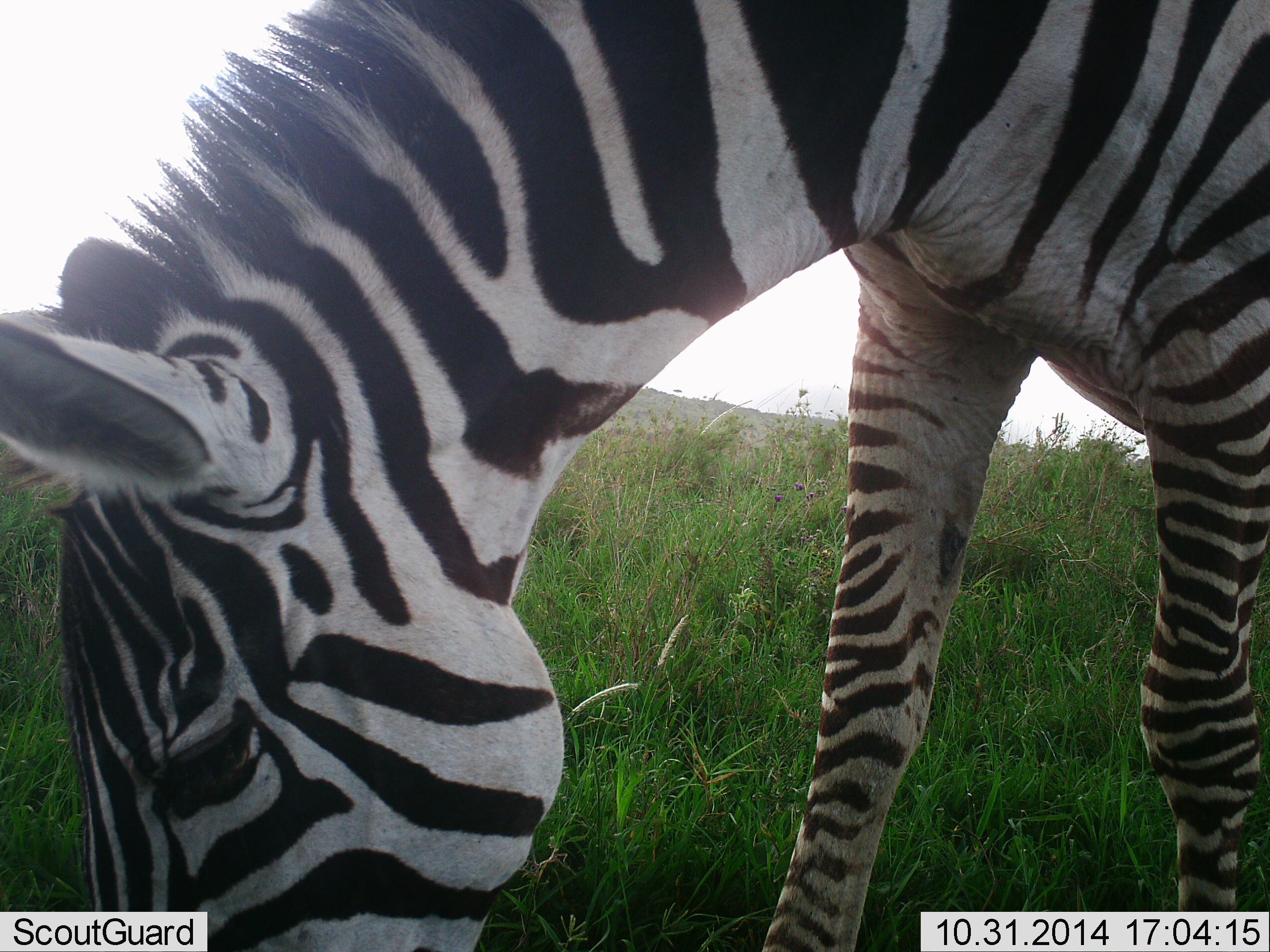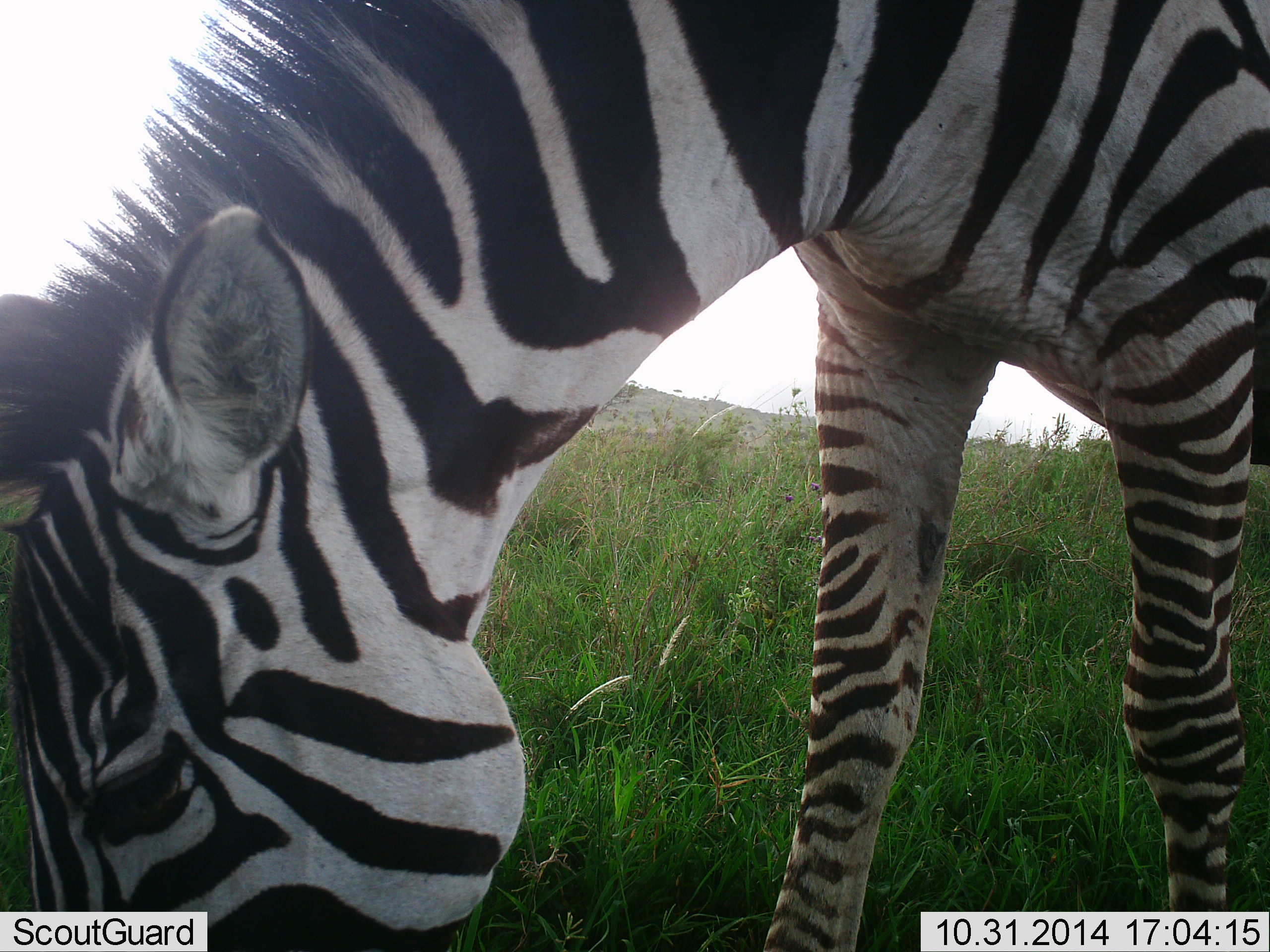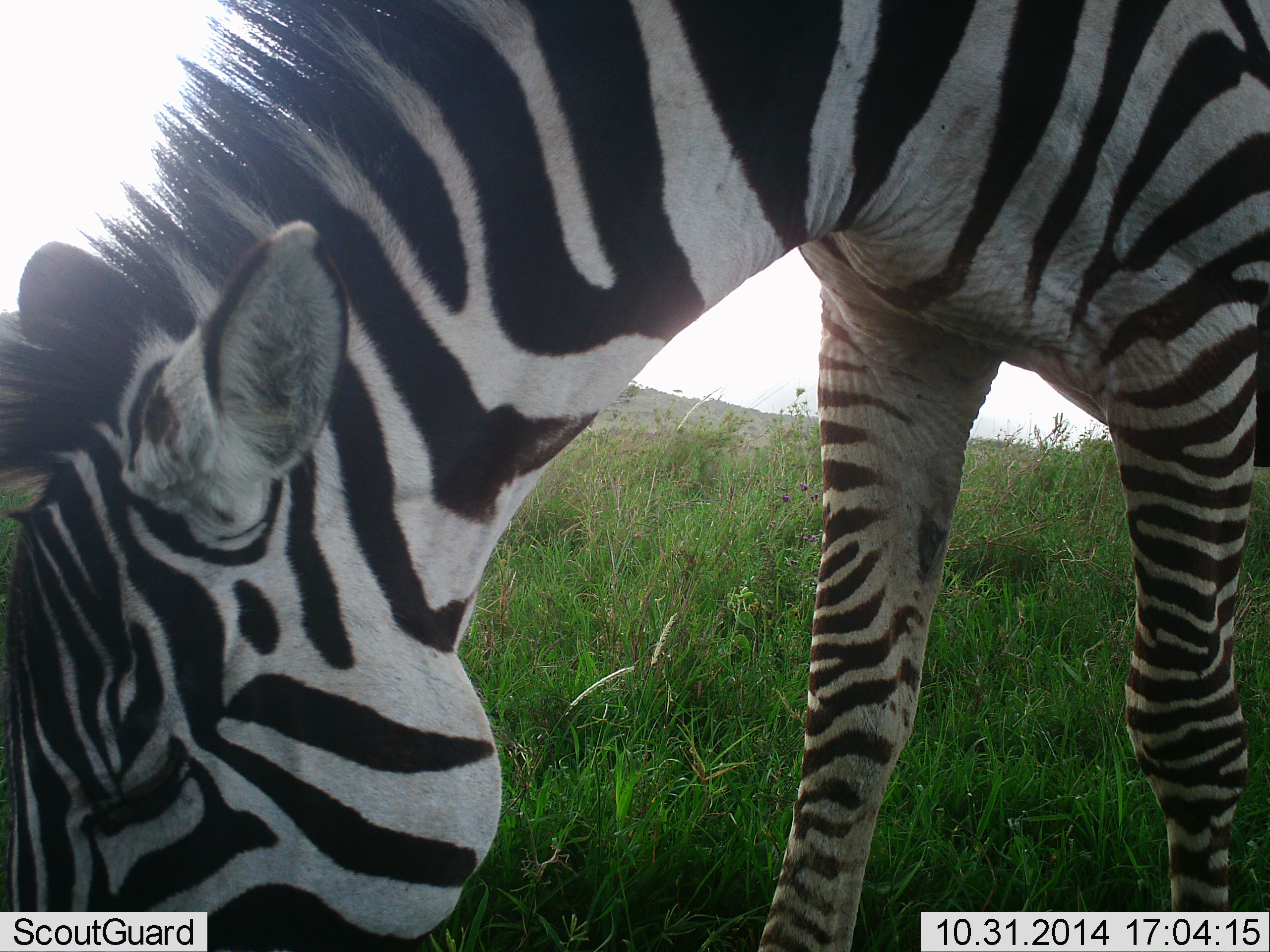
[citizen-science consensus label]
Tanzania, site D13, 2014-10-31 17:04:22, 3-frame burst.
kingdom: Animalia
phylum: Chordata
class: Mammalia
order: Perissodactyla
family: Equidae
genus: Equus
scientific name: Equus quagga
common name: plains zebra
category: zebra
Zebra (plains zebra) (Equus quagga), count 1. Behavior (volunteer vote fractions): standing 10%, resting 20%, moving 0%, interacting 0%. Young present (vote fraction): 0%. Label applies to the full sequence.